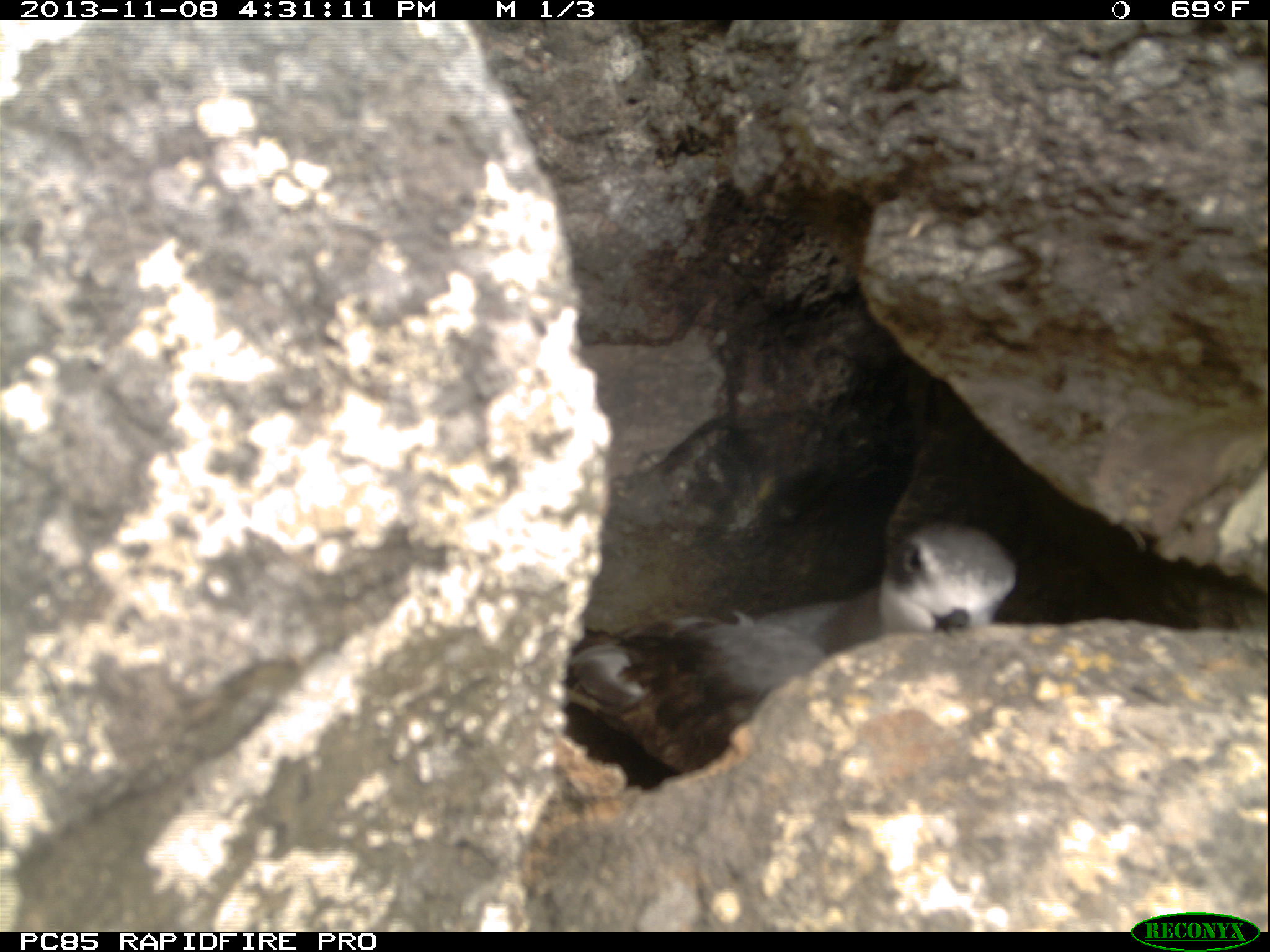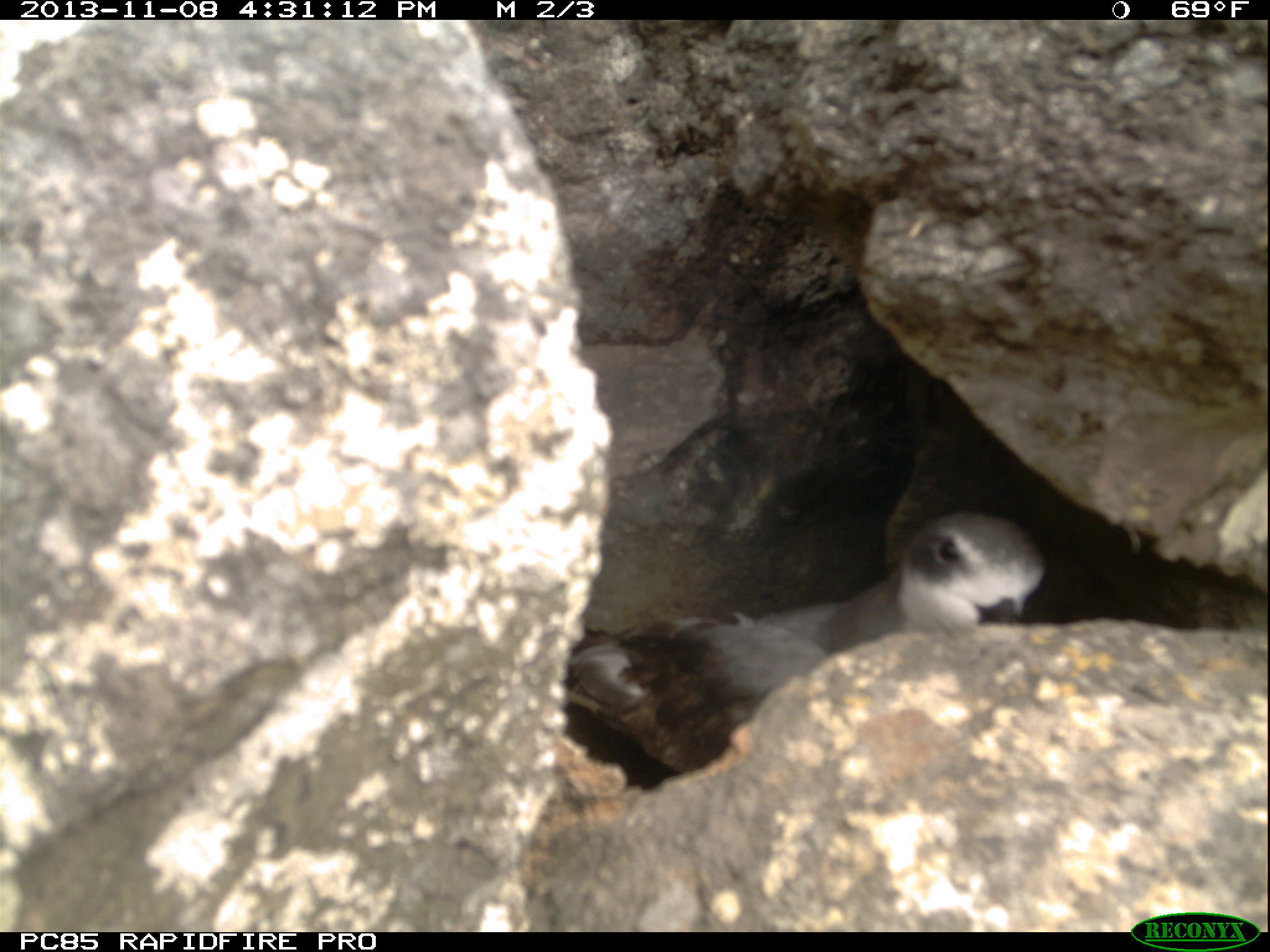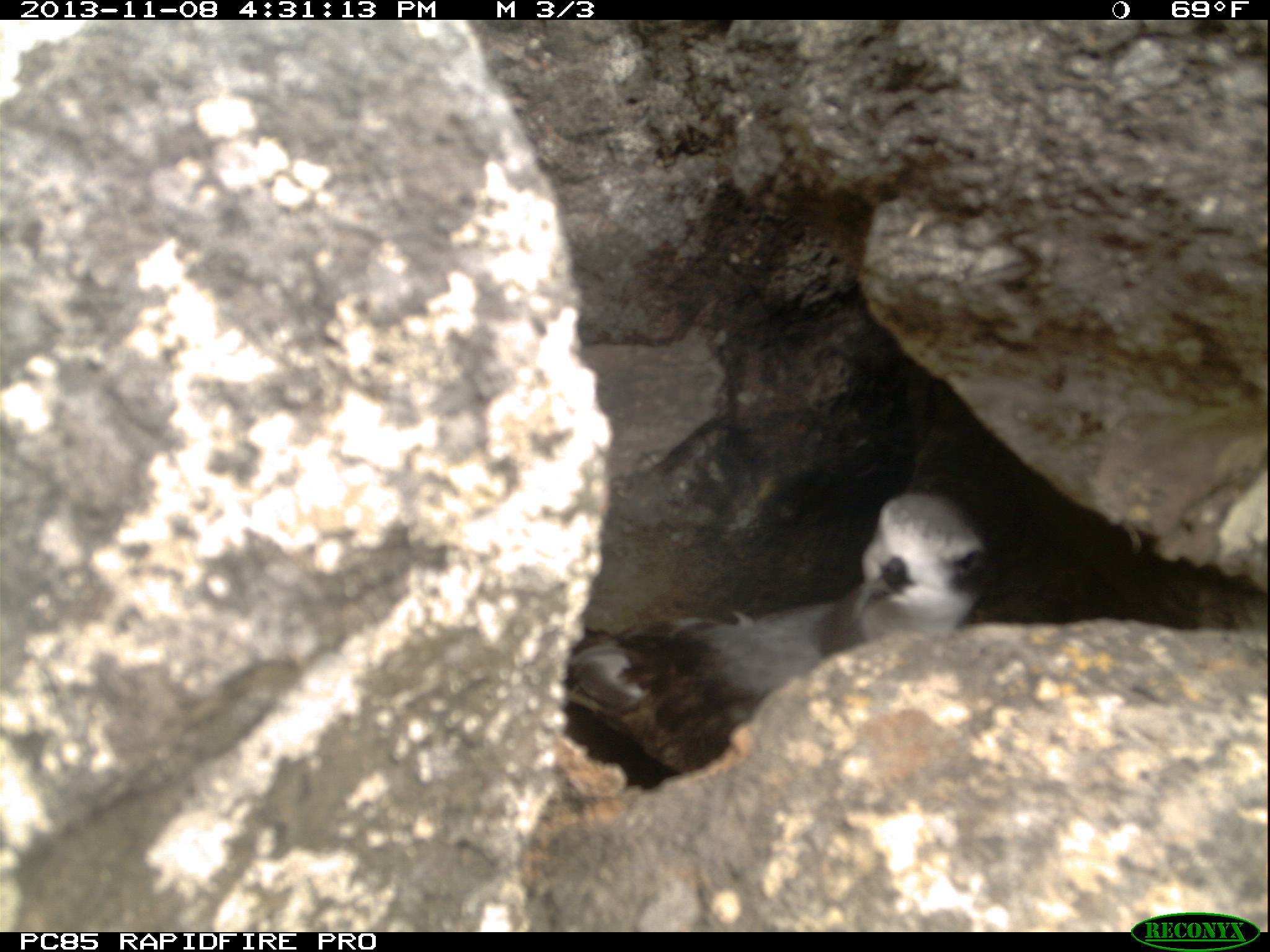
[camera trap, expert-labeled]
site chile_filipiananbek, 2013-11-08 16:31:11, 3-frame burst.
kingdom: Animalia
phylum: Chordata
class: Aves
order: Procellariiformes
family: Procellariidae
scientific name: Procellariidae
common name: petrel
Petrel (Procellariidae).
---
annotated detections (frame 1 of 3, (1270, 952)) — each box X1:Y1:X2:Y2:
petrel: 553:517:1022:766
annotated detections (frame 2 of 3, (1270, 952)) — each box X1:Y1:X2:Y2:
petrel: 548:510:1047:784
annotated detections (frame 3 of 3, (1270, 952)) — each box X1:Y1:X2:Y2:
petrel: 548:487:994:784